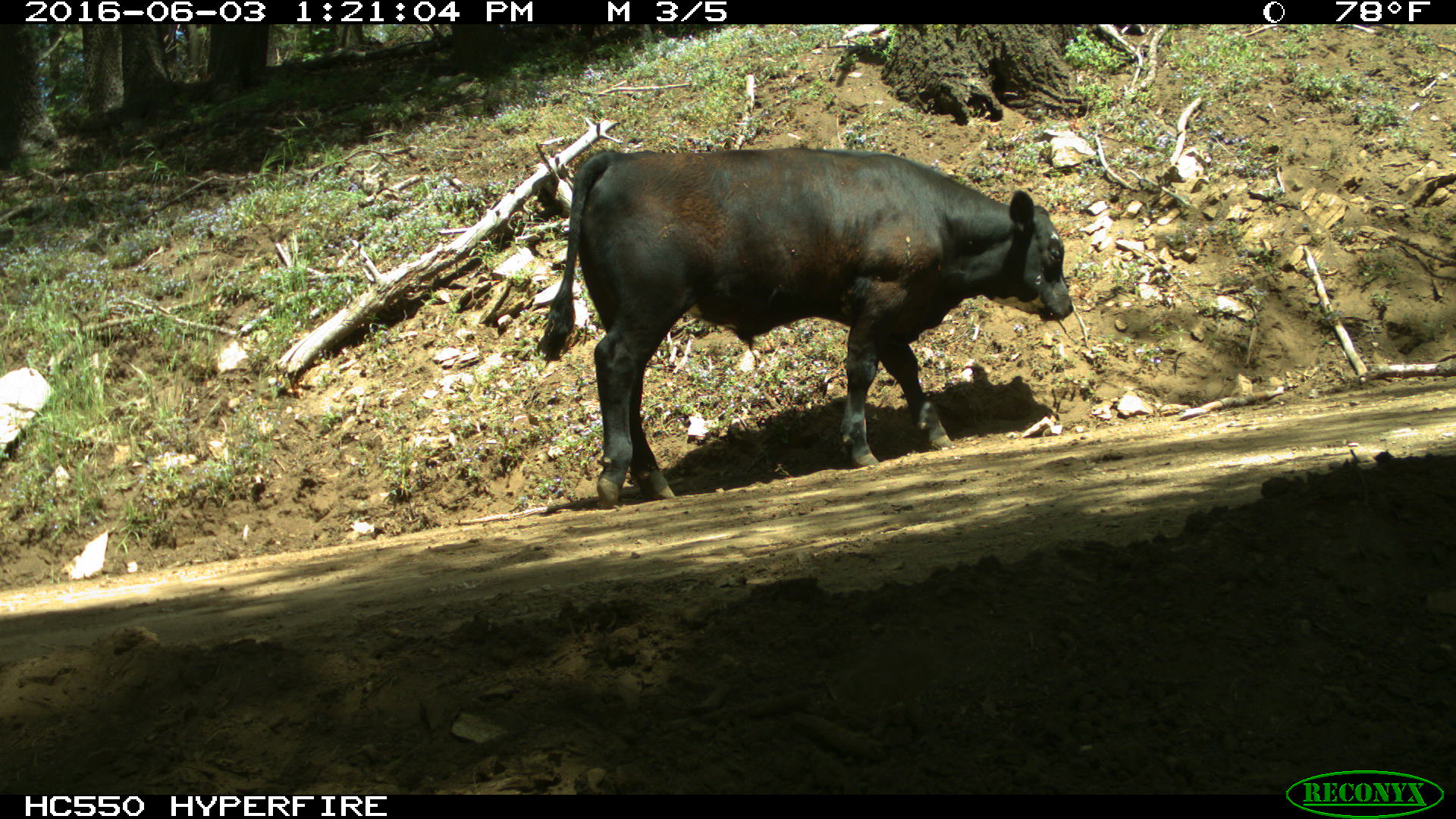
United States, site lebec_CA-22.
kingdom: Animalia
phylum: Chordata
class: Mammalia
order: Artiodactyla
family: Bovidae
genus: Bos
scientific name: Bos taurus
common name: domestic cow